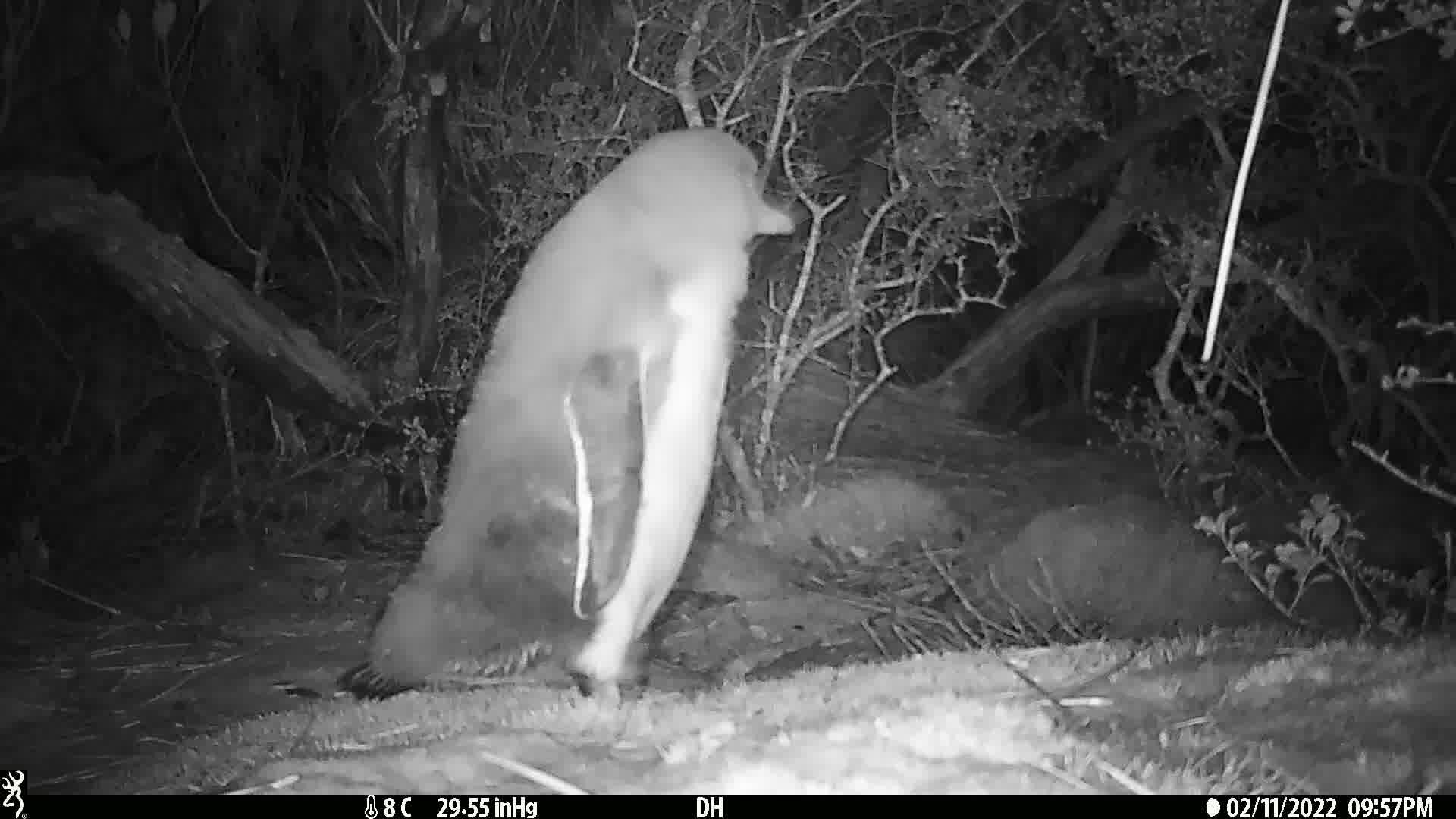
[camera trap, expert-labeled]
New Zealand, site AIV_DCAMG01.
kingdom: Animalia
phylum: Chordata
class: Aves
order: Sphenisciformes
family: Spheniscidae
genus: Megadyptes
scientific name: Megadyptes antipodes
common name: yellow-eyed penguin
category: yellow eyed penguin